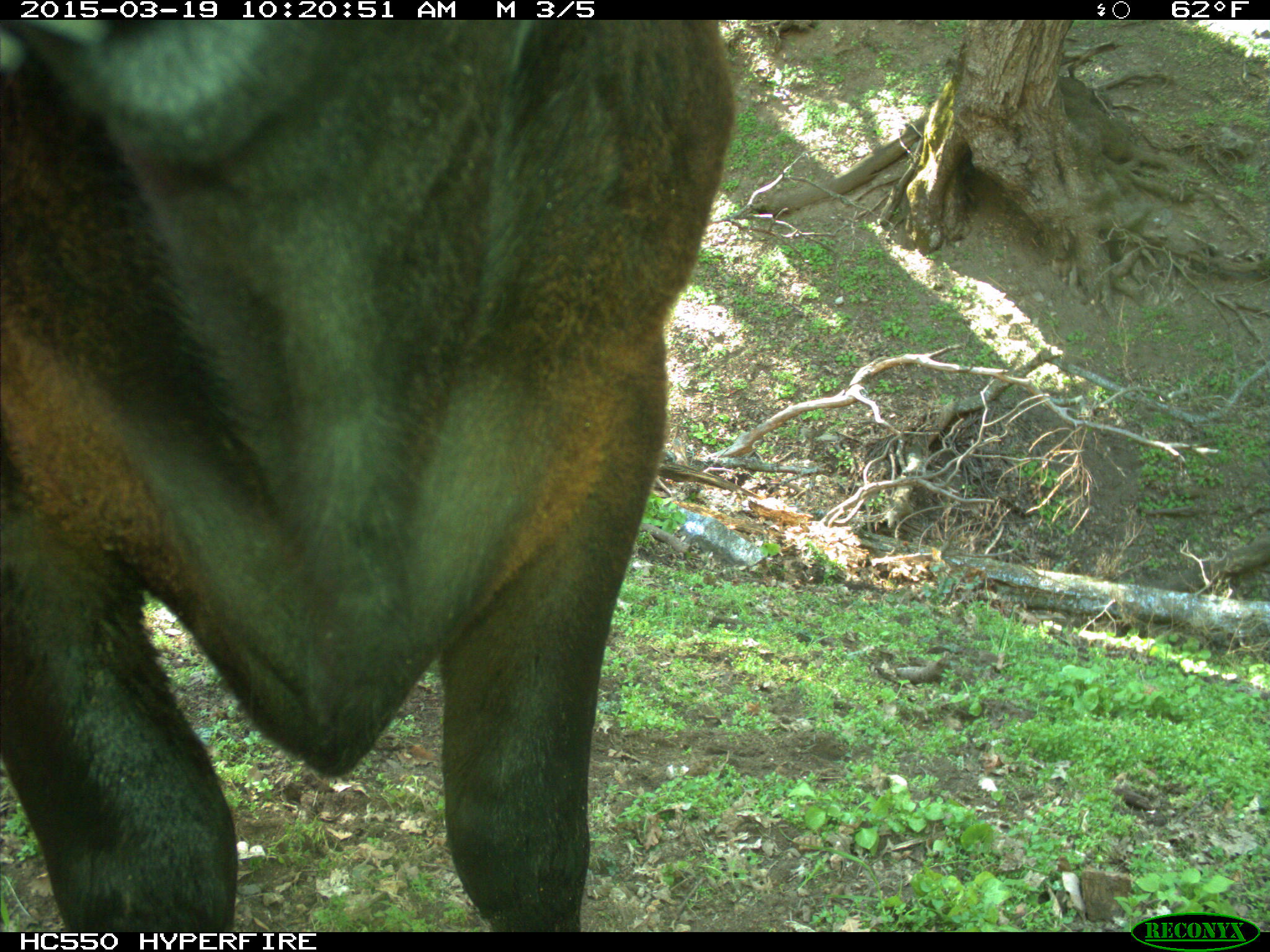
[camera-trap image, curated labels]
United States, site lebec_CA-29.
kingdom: Animalia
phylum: Chordata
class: Mammalia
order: Artiodactyla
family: Bovidae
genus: Bos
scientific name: Bos taurus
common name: domestic cow